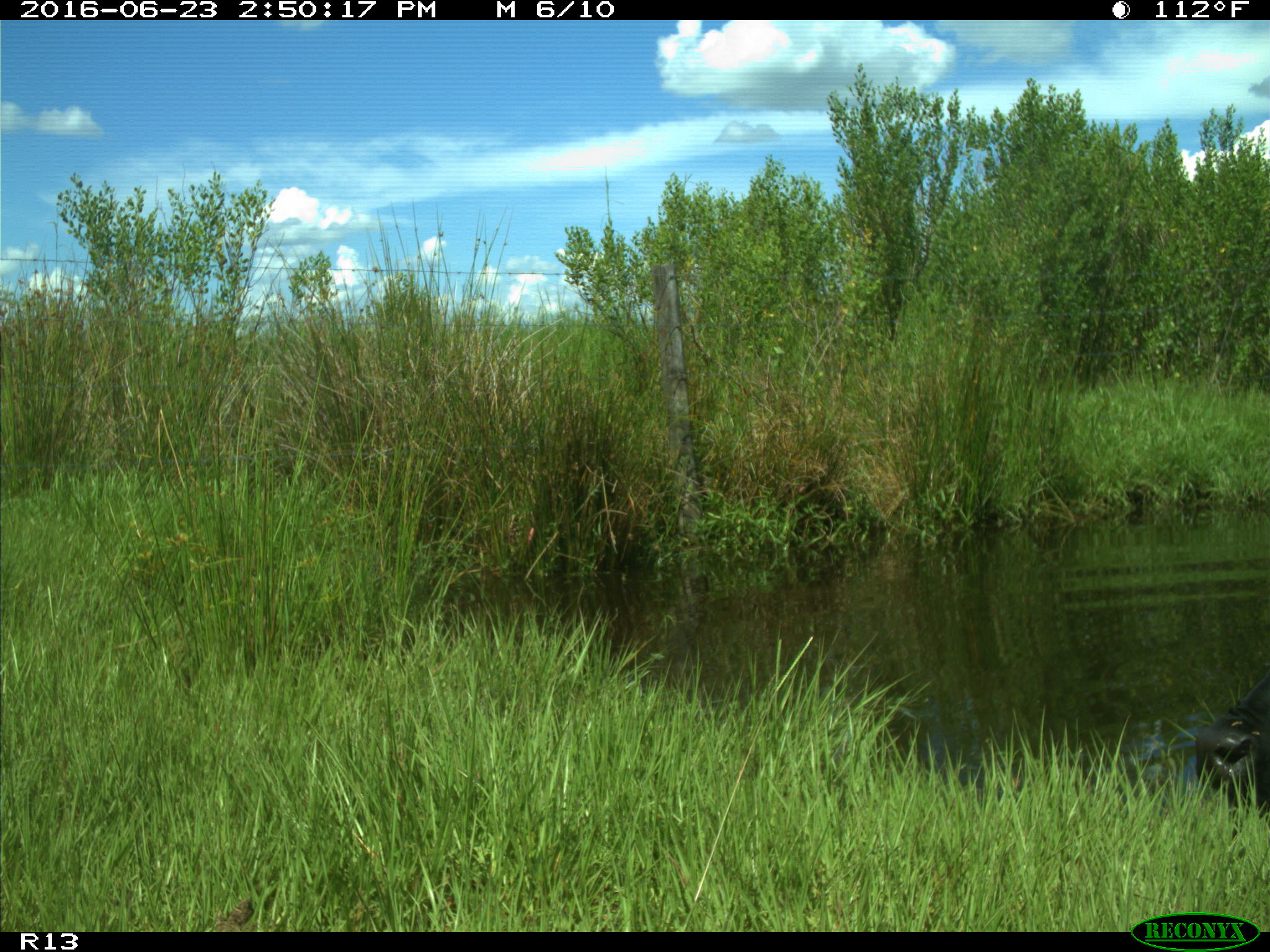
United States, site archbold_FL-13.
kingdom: Animalia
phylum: Chordata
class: Mammalia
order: Artiodactyla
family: Bovidae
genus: Bos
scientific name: Bos taurus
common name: domestic cow